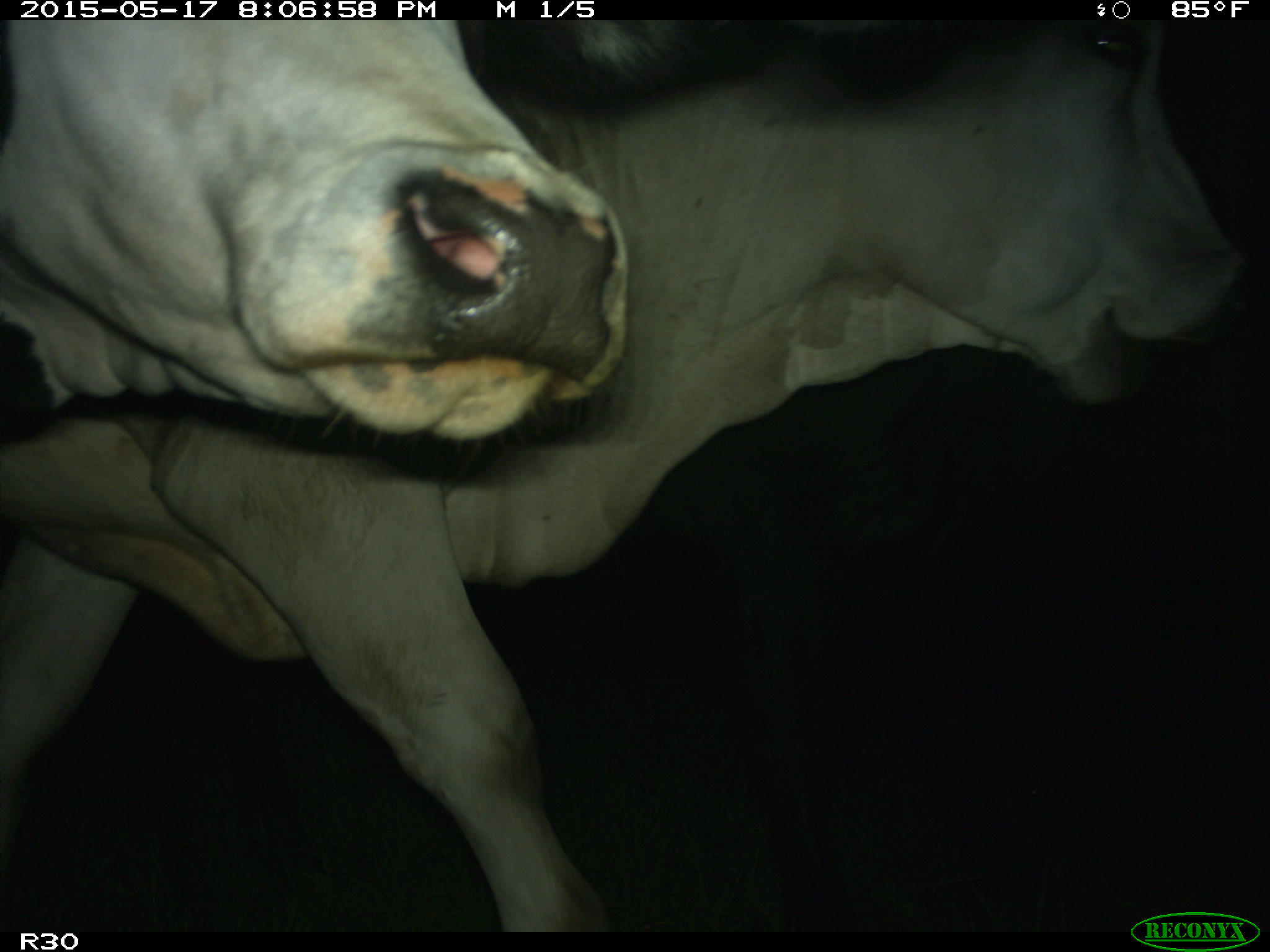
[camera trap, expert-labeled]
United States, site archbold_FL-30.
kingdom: Animalia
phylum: Chordata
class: Mammalia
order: Artiodactyla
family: Bovidae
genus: Bos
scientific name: Bos taurus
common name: domestic cow